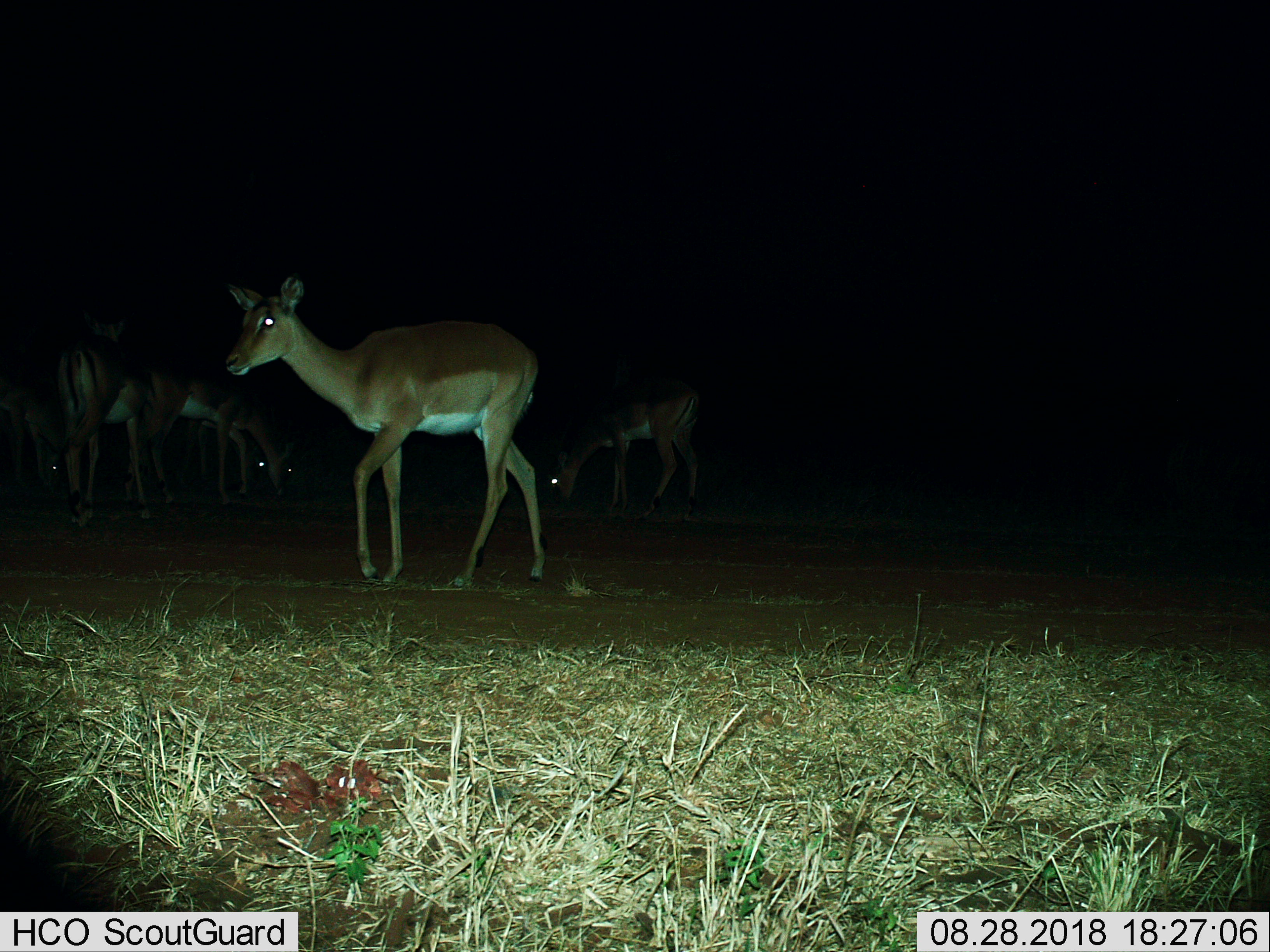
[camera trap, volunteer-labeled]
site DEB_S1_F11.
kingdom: Animalia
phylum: Chordata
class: Mammalia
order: Artiodactyla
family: Bovidae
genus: Aepyceros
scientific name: Aepyceros melampus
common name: impala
Impala (Aepyceros melampus), count 5. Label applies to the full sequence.